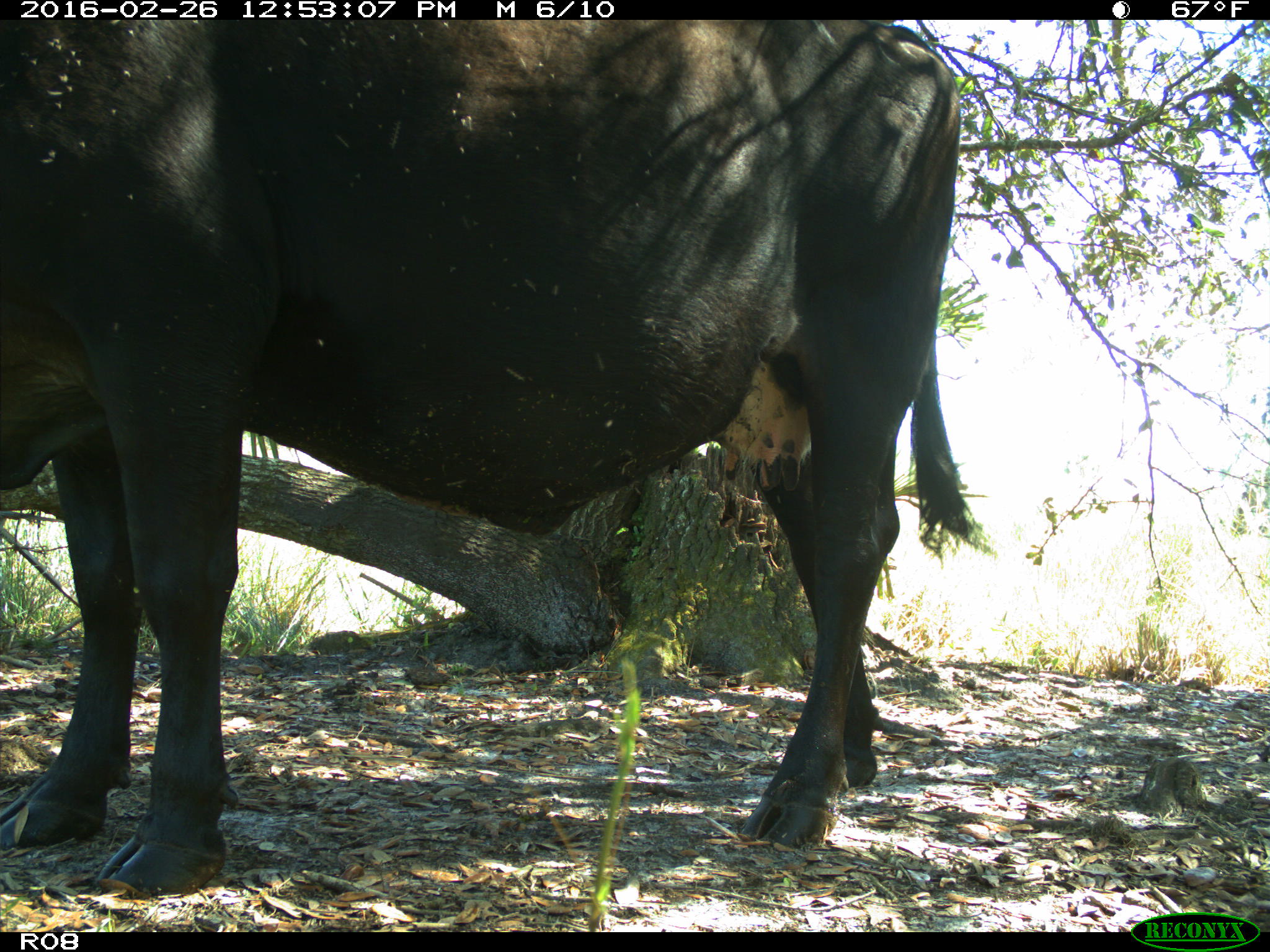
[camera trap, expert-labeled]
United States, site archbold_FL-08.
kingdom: Animalia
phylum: Chordata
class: Mammalia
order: Artiodactyla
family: Bovidae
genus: Bos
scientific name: Bos taurus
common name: domestic cow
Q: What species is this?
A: Bos taurus (domestic cow).